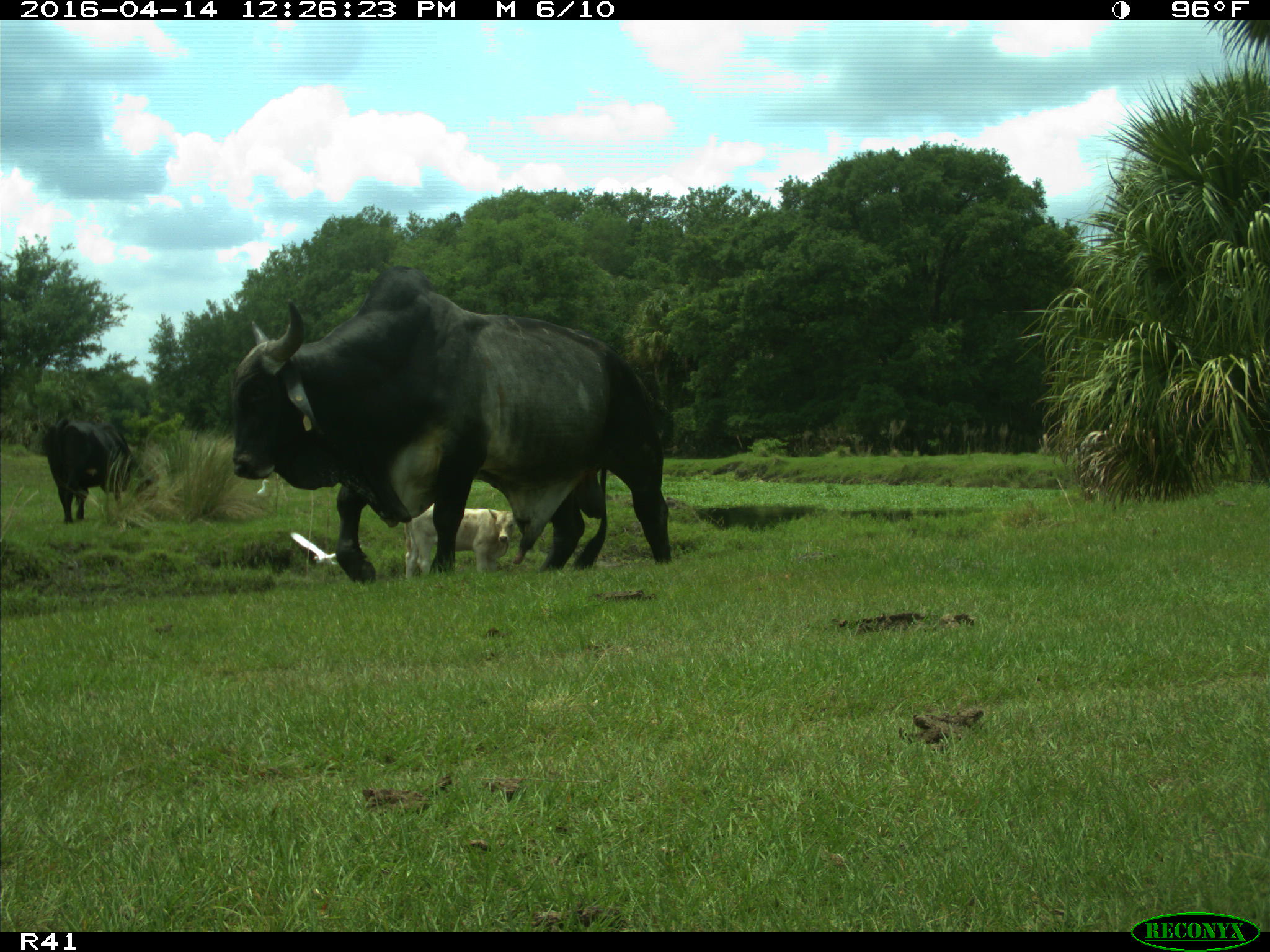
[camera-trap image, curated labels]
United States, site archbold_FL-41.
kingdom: Animalia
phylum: Chordata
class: Mammalia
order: Artiodactyla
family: Bovidae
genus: Bos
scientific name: Bos taurus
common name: domestic cow